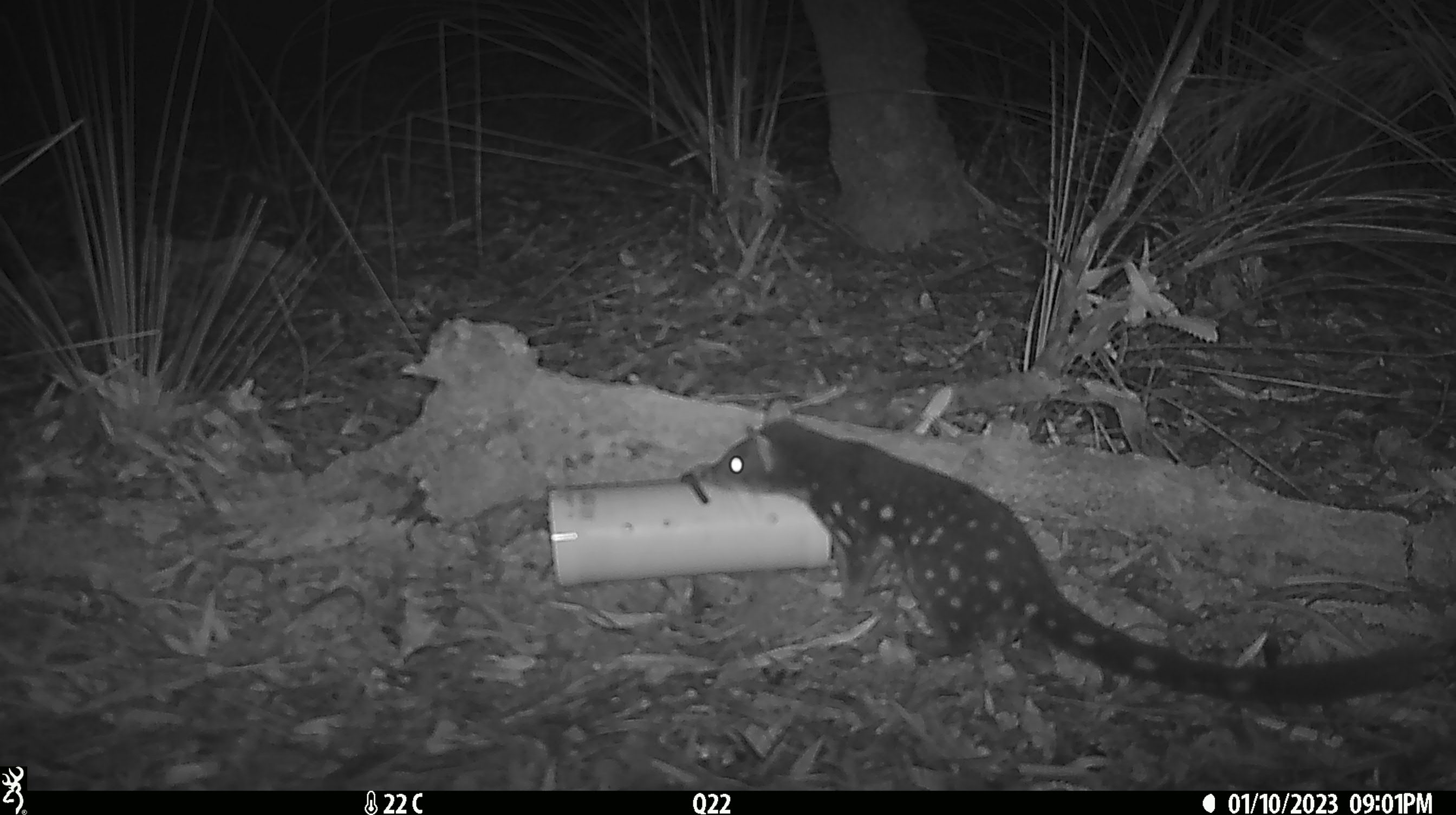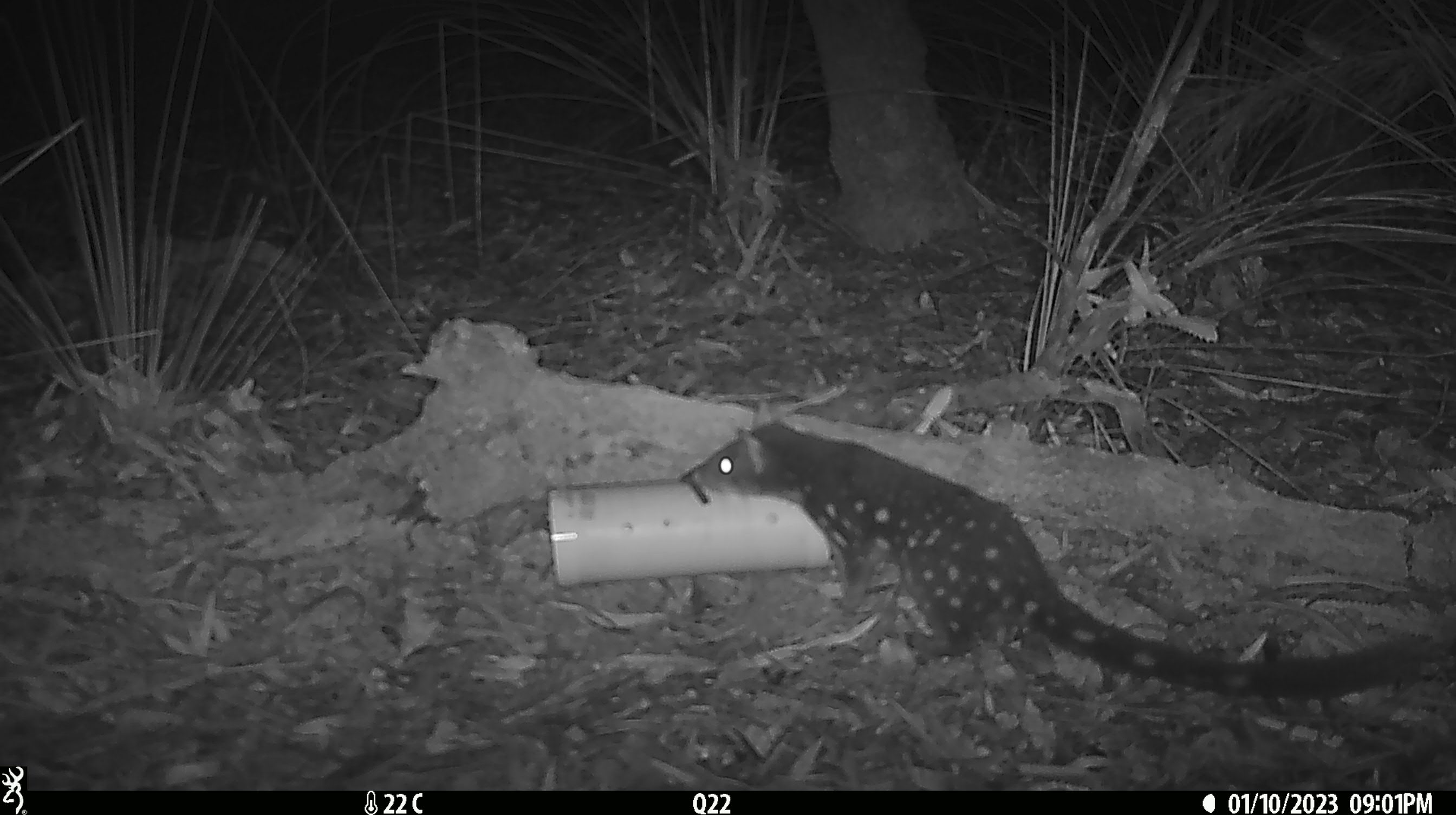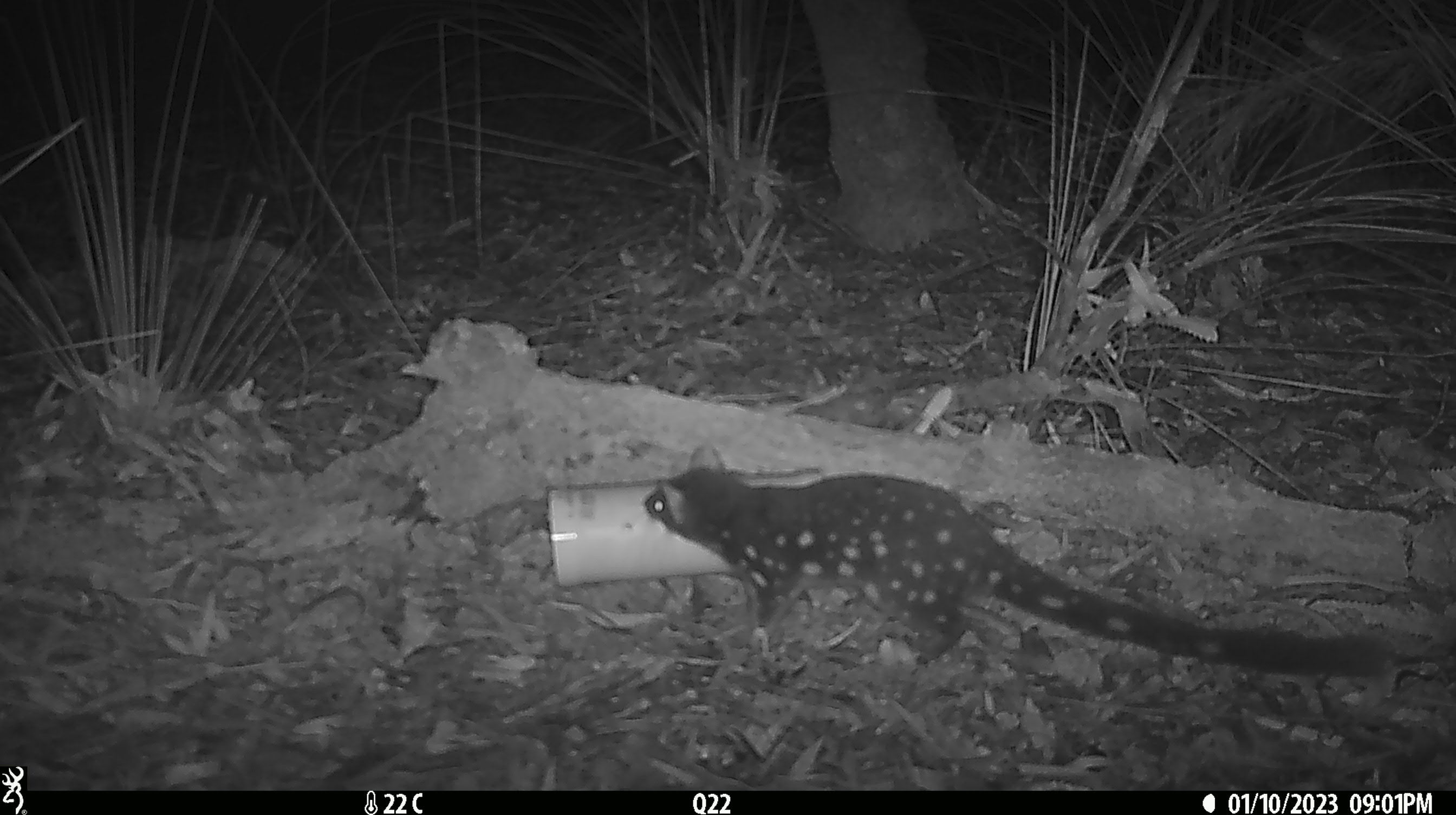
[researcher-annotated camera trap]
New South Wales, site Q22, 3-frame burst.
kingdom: Animalia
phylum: Chordata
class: Mammalia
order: Dasyuromorphia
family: Dasyuridae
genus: Dasyurus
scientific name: Dasyurus maculatus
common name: spotted-tailed quoll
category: quoll